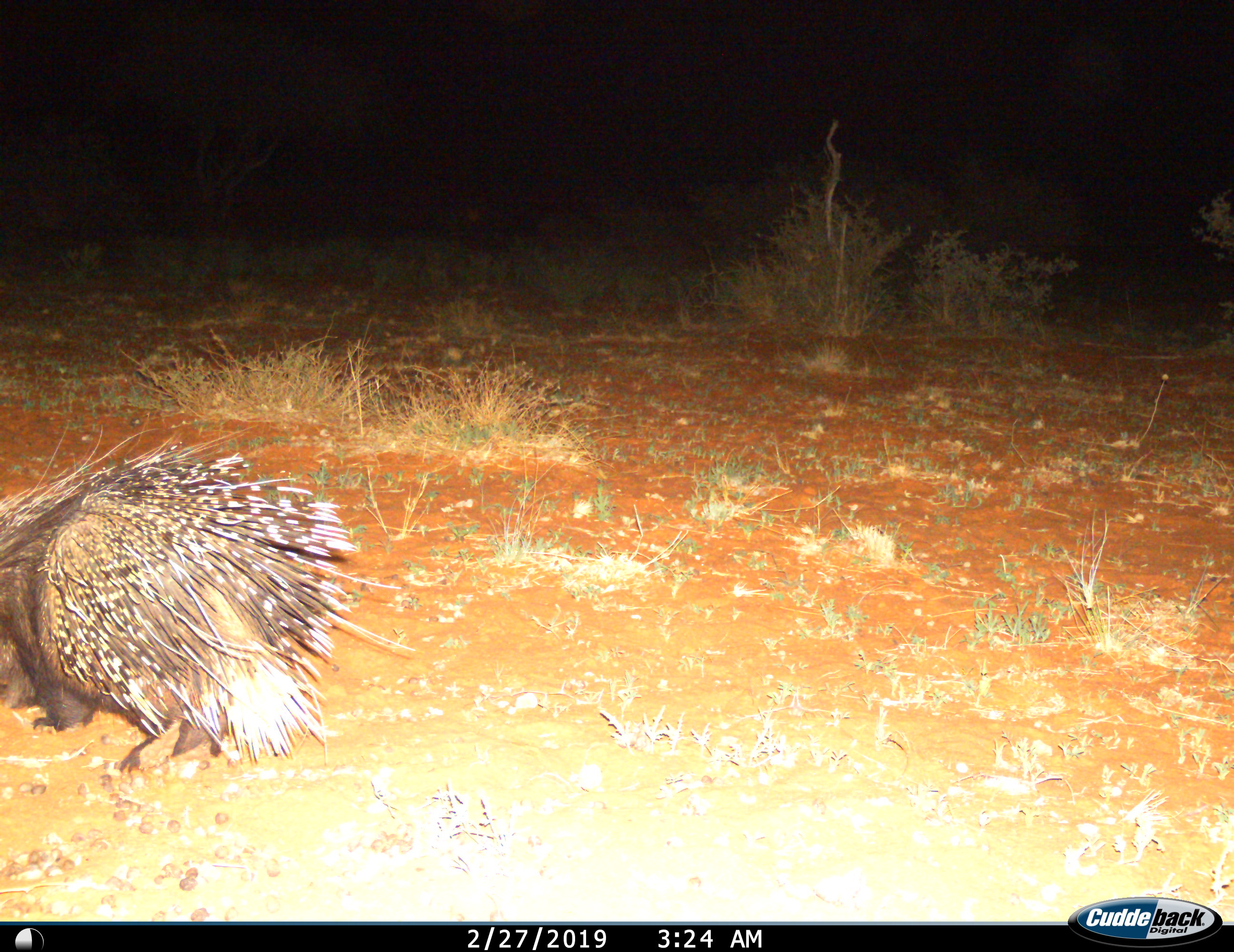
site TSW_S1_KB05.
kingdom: Animalia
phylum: Chordata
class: Mammalia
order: Rodentia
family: Hystricidae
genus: Hystrix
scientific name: Hystrix cristata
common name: crested porcupine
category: porcupine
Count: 1.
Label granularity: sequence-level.